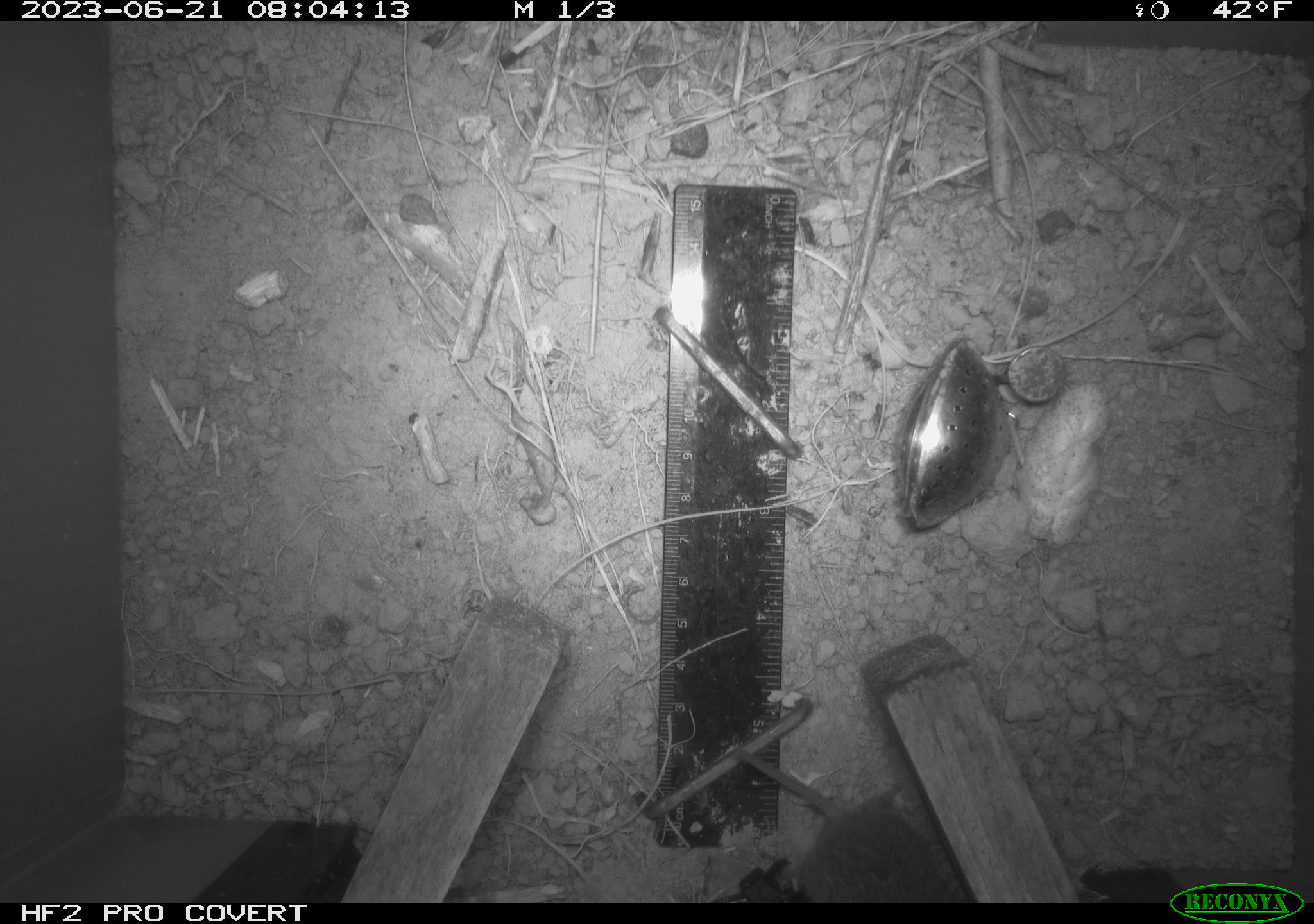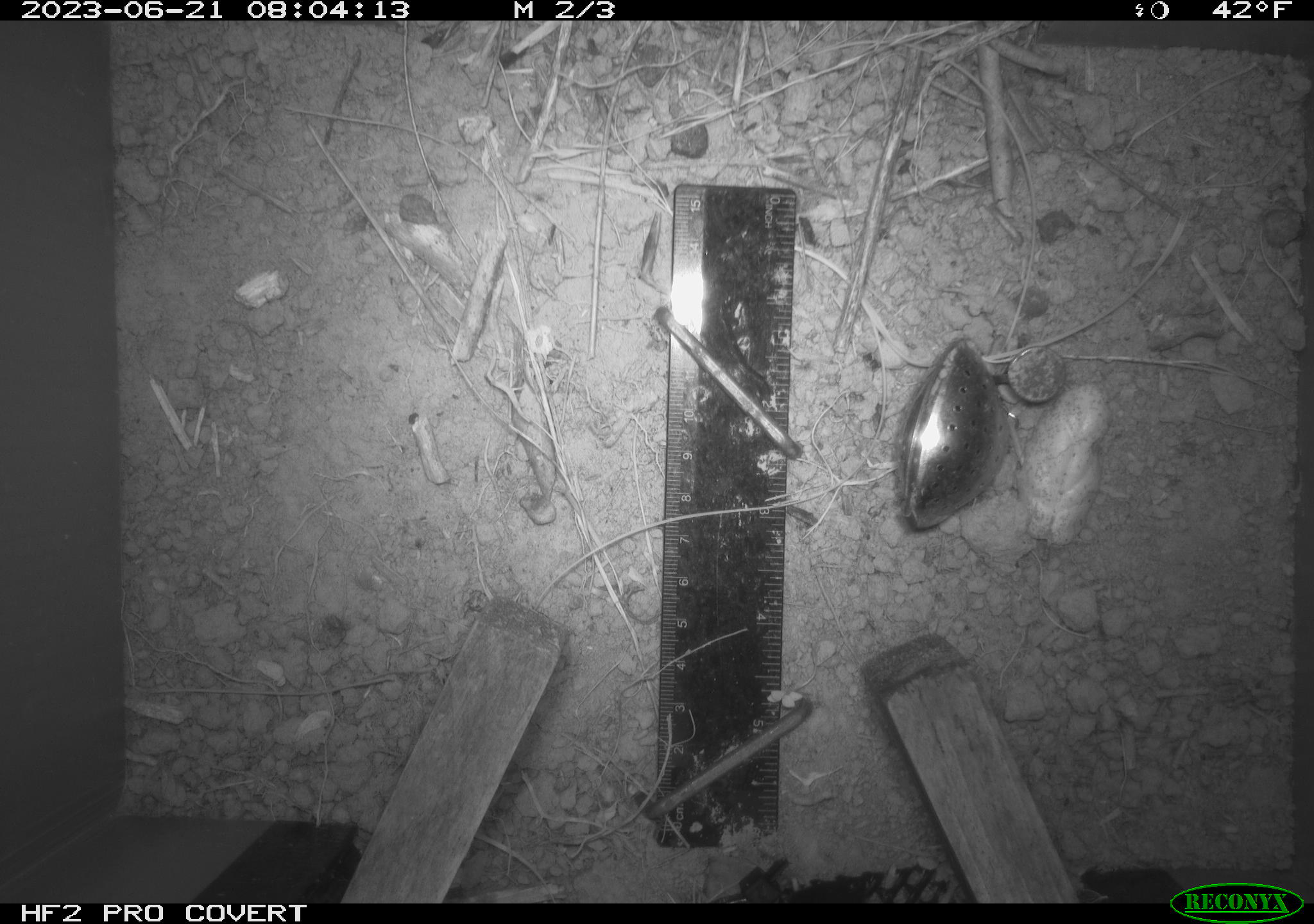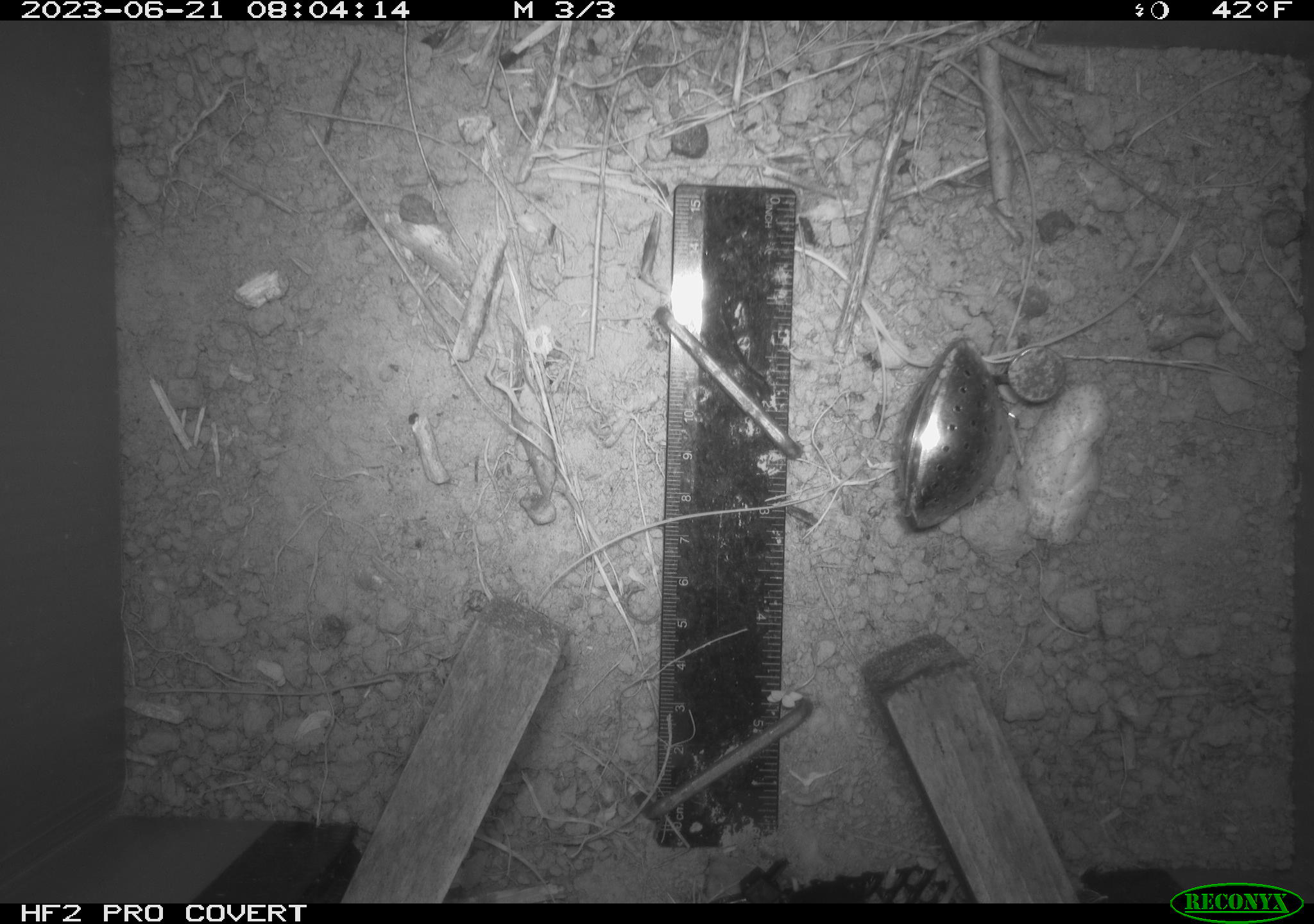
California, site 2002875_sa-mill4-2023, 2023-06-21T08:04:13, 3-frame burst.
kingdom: Animalia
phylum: Chordata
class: Mammalia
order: Rodentia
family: Cricetidae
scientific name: Arvicolinae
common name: voles, lemmings, and muskrats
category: arvicolinae subfamily